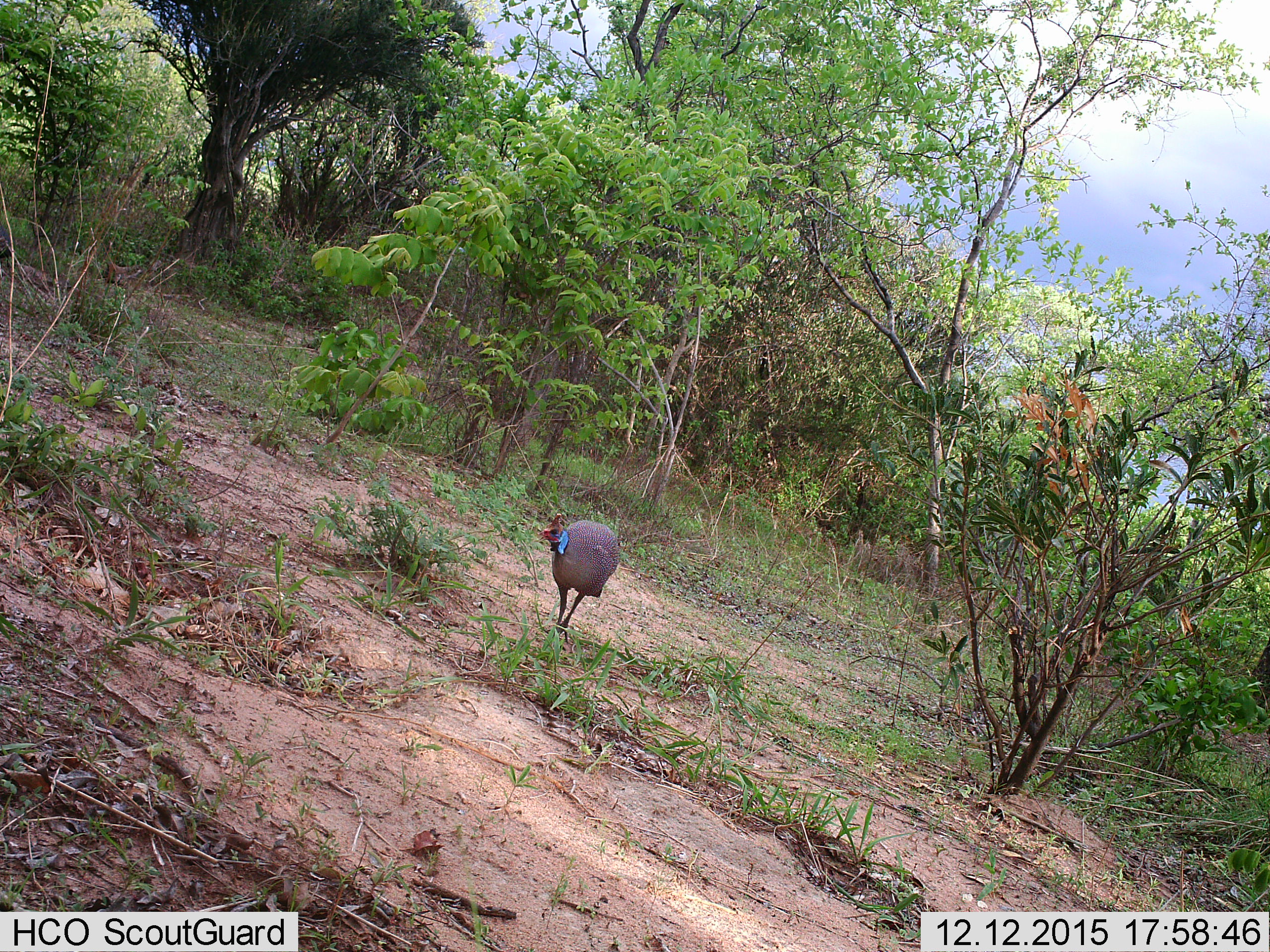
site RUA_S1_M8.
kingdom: Animalia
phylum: Chordata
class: Aves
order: Galliformes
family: Numididae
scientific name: Numididae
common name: guineafowl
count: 1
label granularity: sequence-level